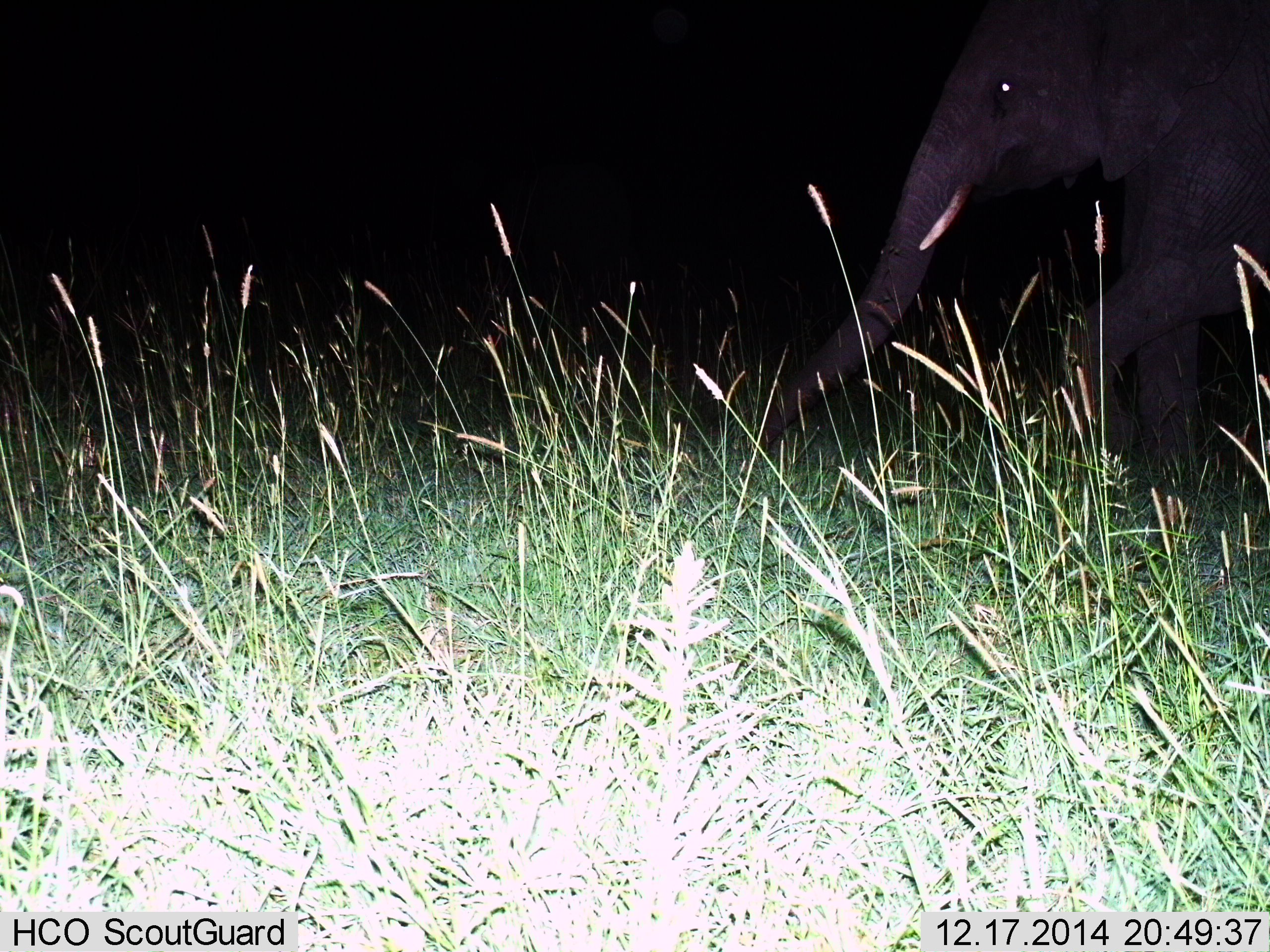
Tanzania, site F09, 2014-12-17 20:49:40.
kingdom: Animalia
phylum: Chordata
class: Mammalia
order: Proboscidea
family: Elephantidae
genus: Loxodonta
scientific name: Loxodonta africana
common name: african bush elephant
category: elephant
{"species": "elephant (african bush elephant) (Loxodonta africana)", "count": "1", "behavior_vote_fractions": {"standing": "10%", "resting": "0%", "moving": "90%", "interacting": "0%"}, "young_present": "0%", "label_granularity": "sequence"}